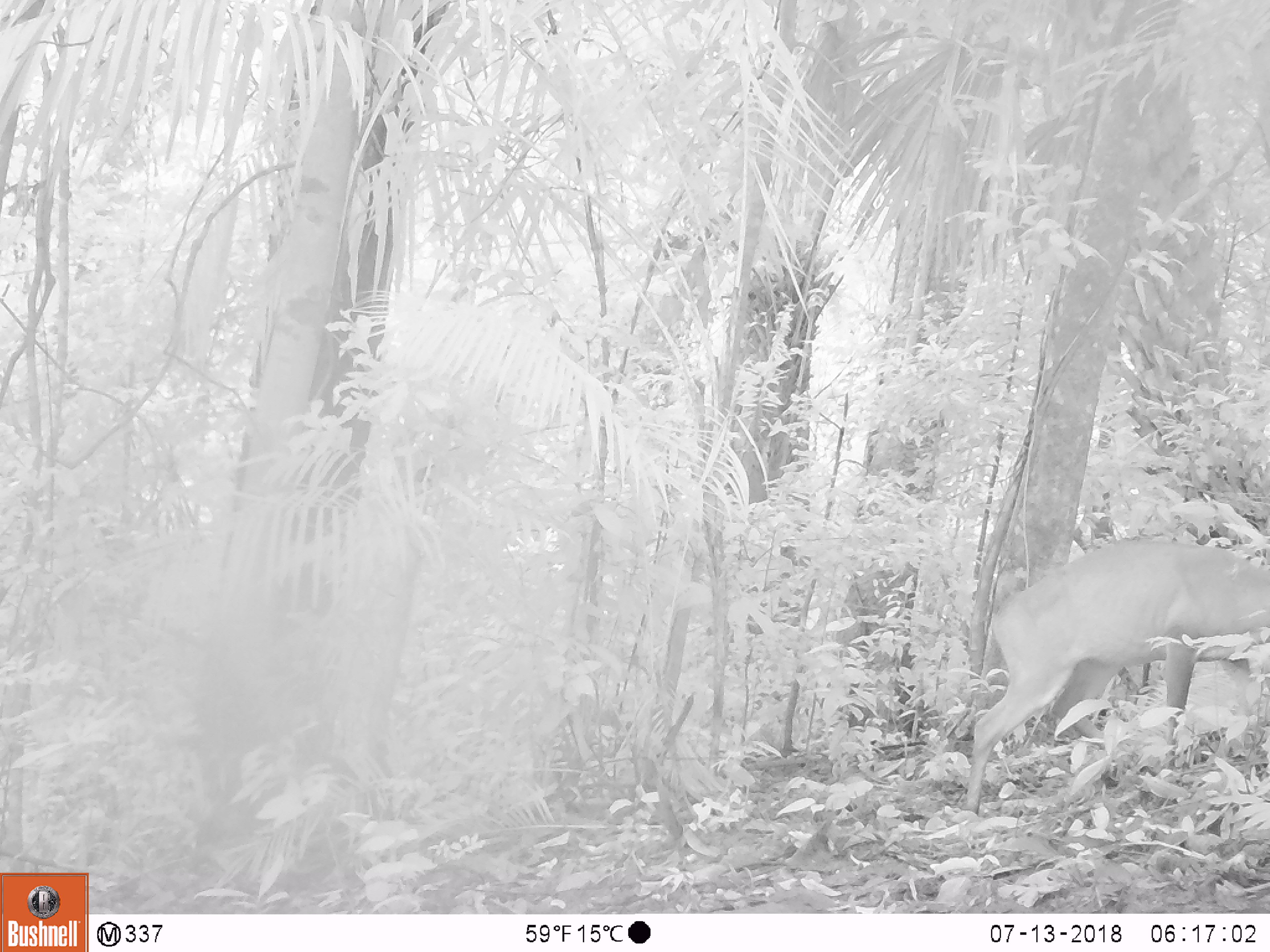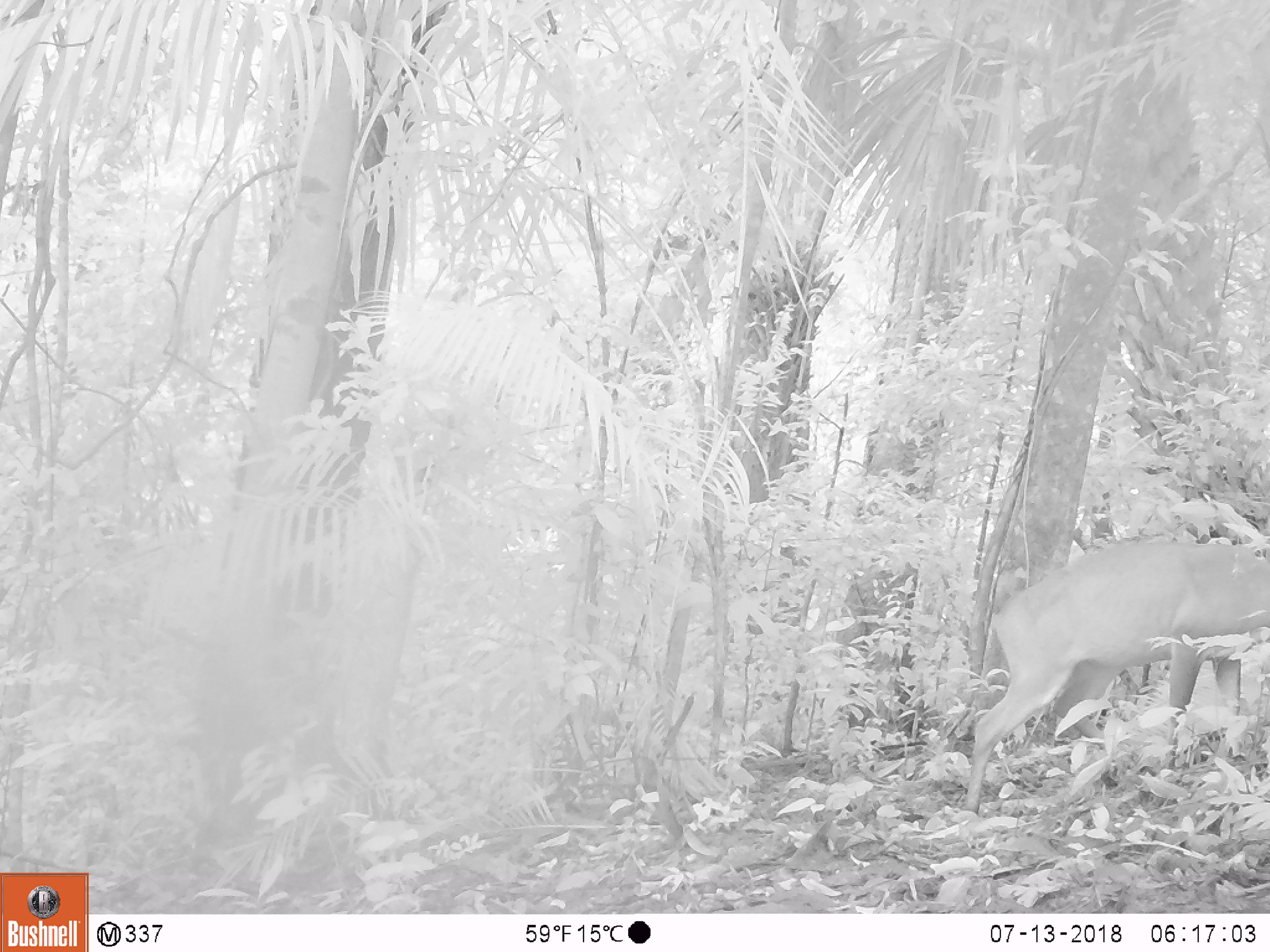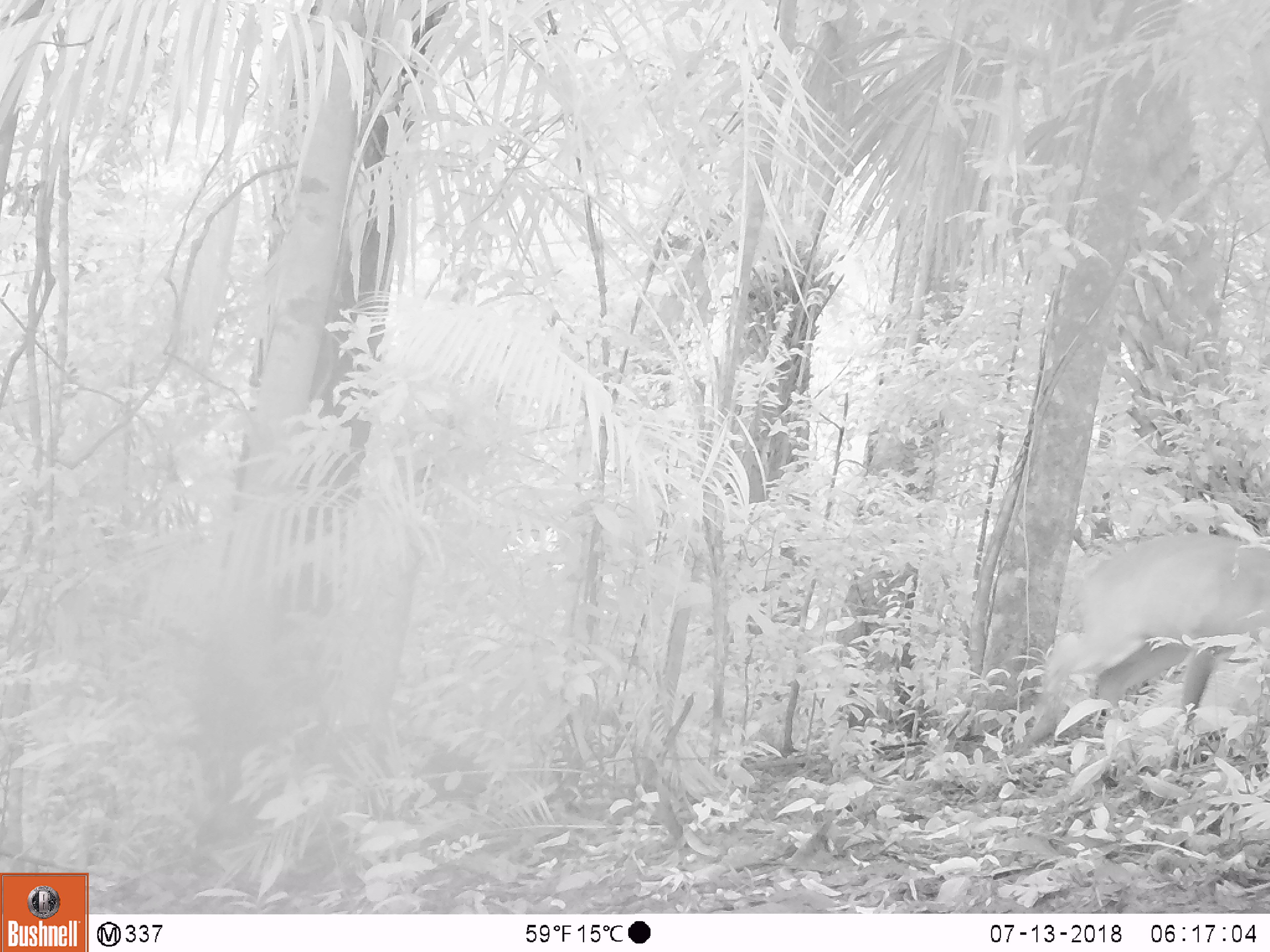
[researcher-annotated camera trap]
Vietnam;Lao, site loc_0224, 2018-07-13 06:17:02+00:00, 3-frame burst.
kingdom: Animalia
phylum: Chordata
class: Mammalia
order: Artiodactyla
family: Cervidae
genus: Muntiacus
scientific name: Muntiacus vuquangensis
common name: large-antlered muntjac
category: large antlered muntjac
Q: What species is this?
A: Large antlered muntjac (large-antlered muntjac) (Muntiacus vuquangensis).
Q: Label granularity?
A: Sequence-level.